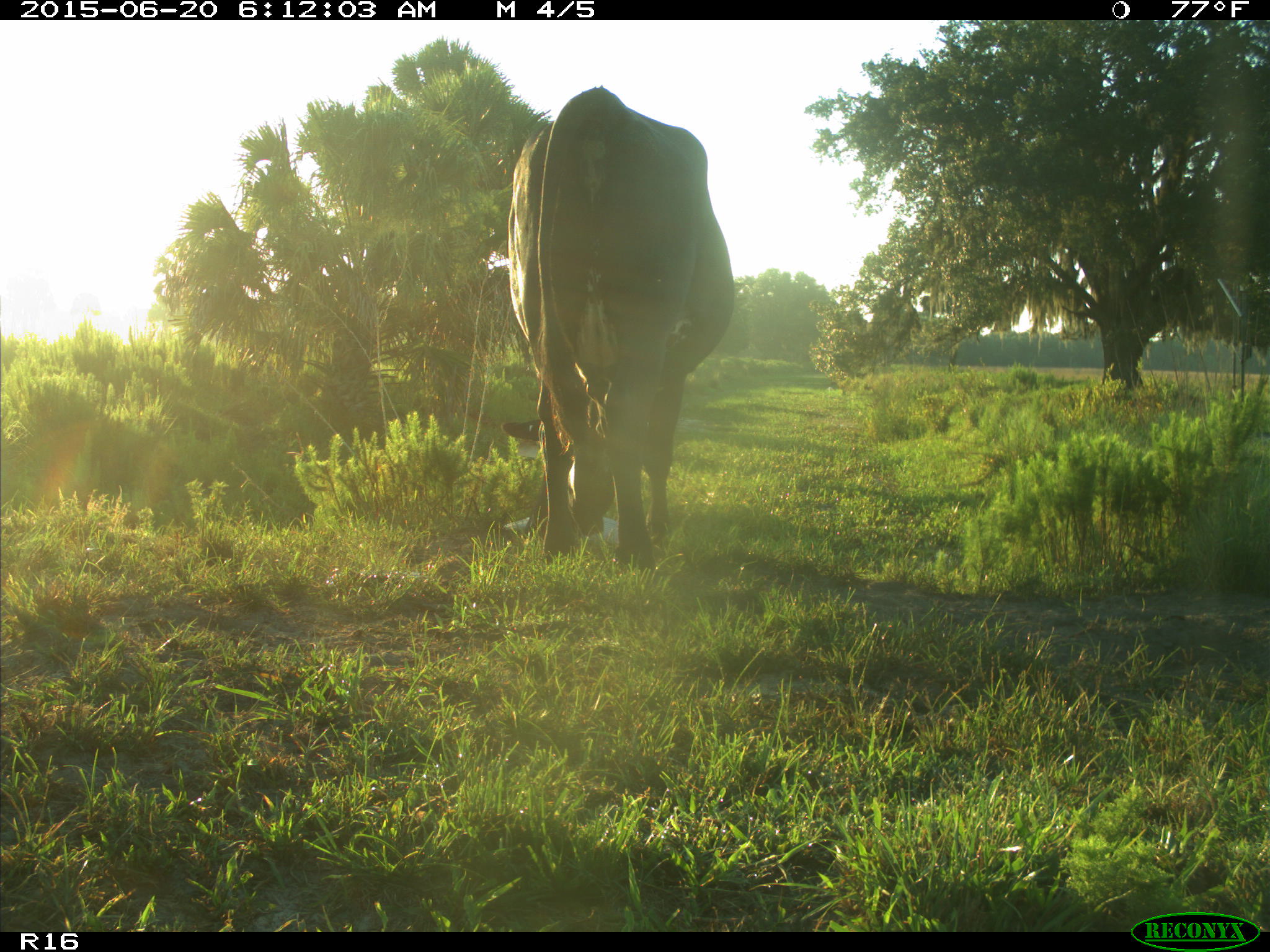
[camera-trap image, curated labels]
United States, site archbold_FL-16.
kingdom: Animalia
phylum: Chordata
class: Mammalia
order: Artiodactyla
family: Bovidae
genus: Bos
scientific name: Bos taurus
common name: domestic cow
Bos taurus (domestic cow).